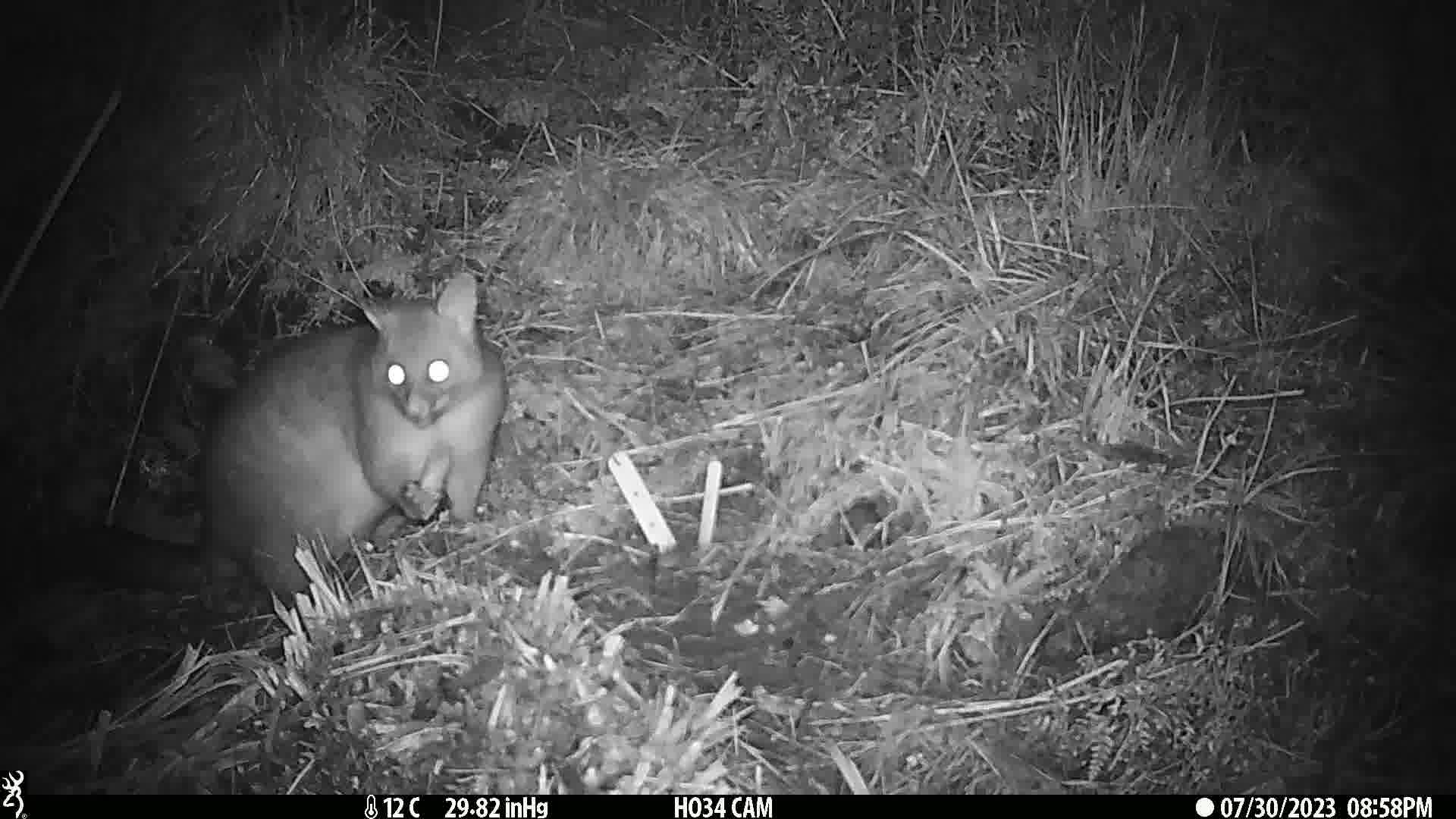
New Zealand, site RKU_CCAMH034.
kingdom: Animalia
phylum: Chordata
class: Mammalia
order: Diprotodontia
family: Phalangeridae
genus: Trichosurus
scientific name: Trichosurus vulpecula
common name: common brushtail possum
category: possum